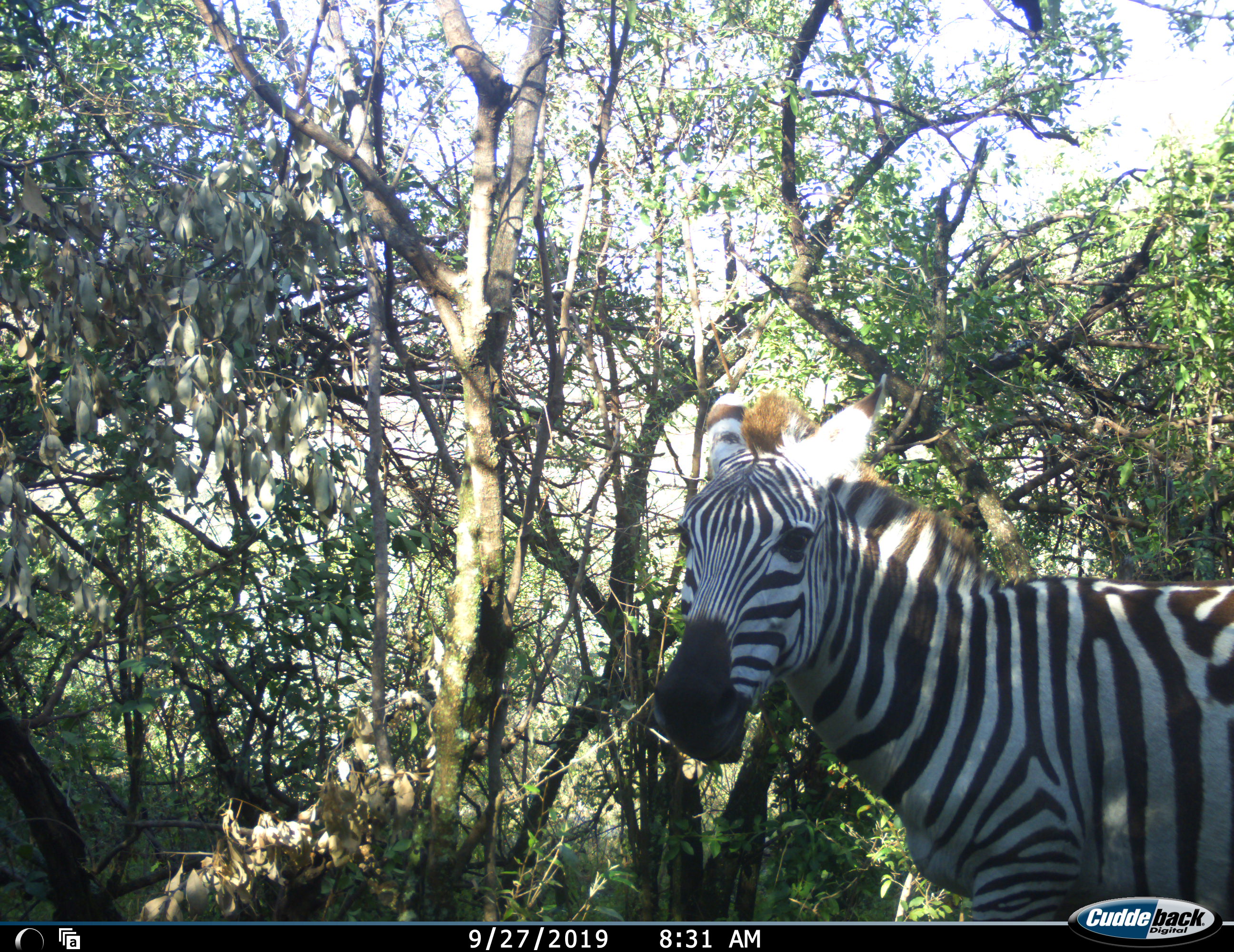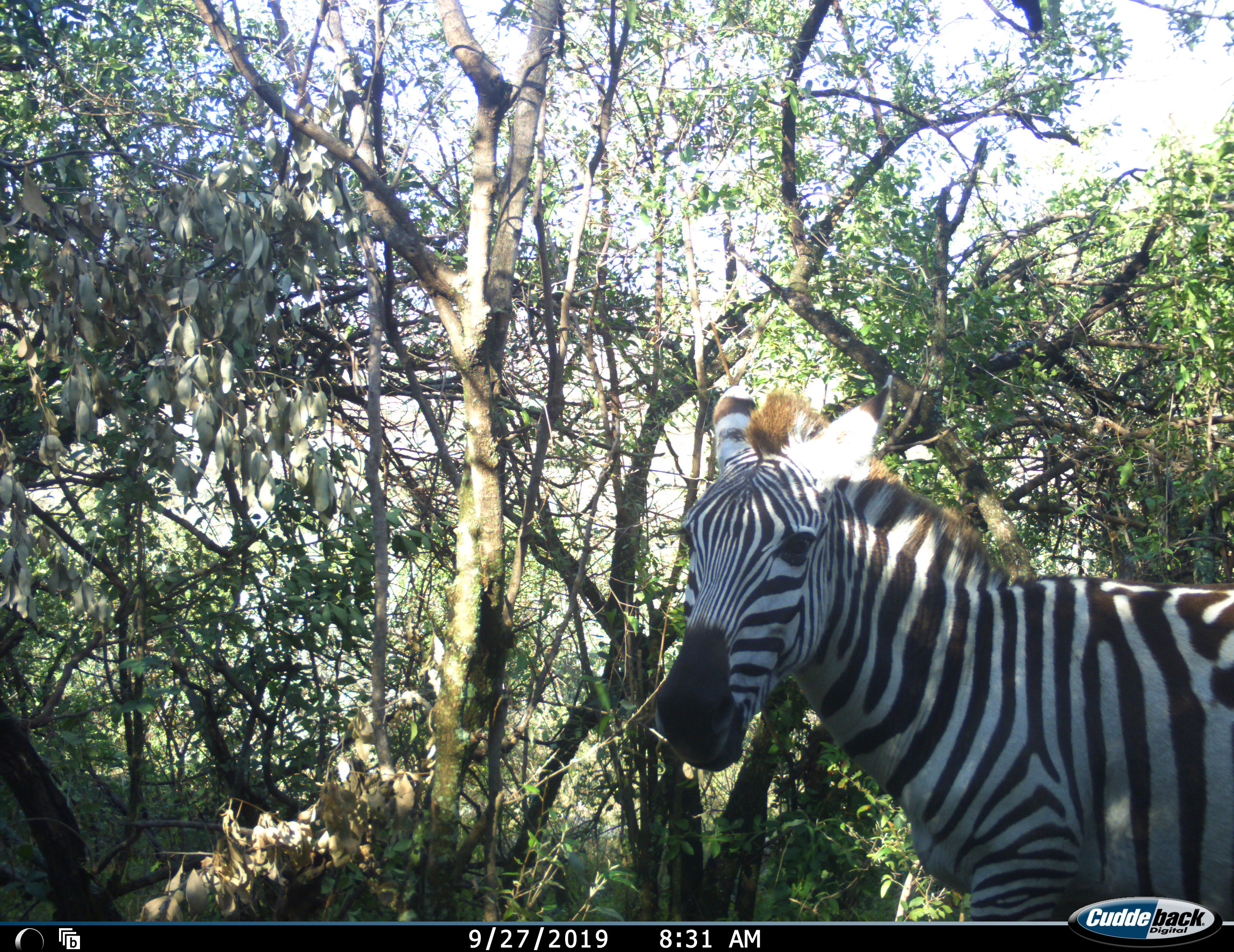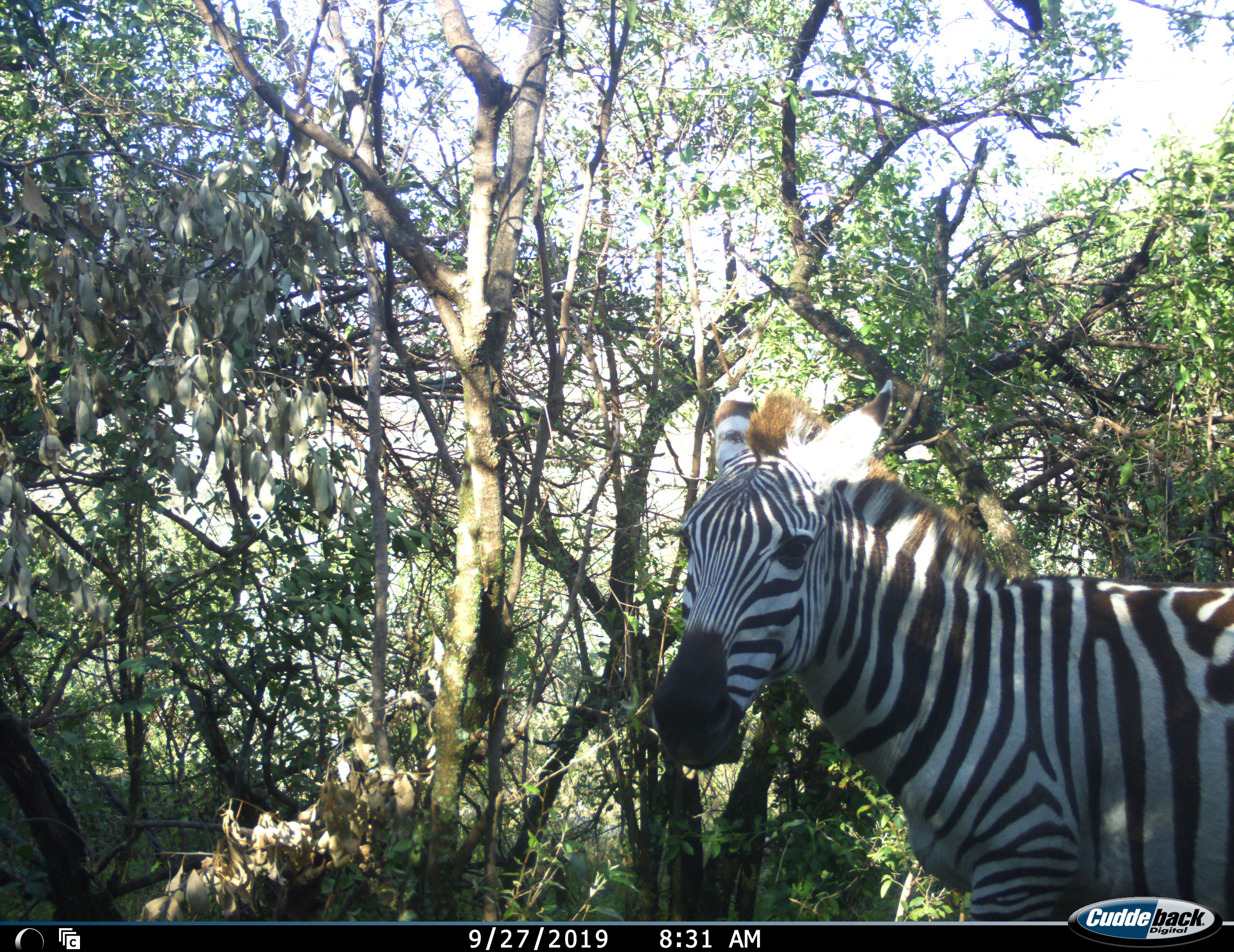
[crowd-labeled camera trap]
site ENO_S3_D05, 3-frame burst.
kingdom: Animalia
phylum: Chordata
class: Mammalia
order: Perissodactyla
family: Equidae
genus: Equus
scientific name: Equus quagga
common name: plains zebra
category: zebraplains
Zebraplains (plains zebra) (Equus quagga), count 1. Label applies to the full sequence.